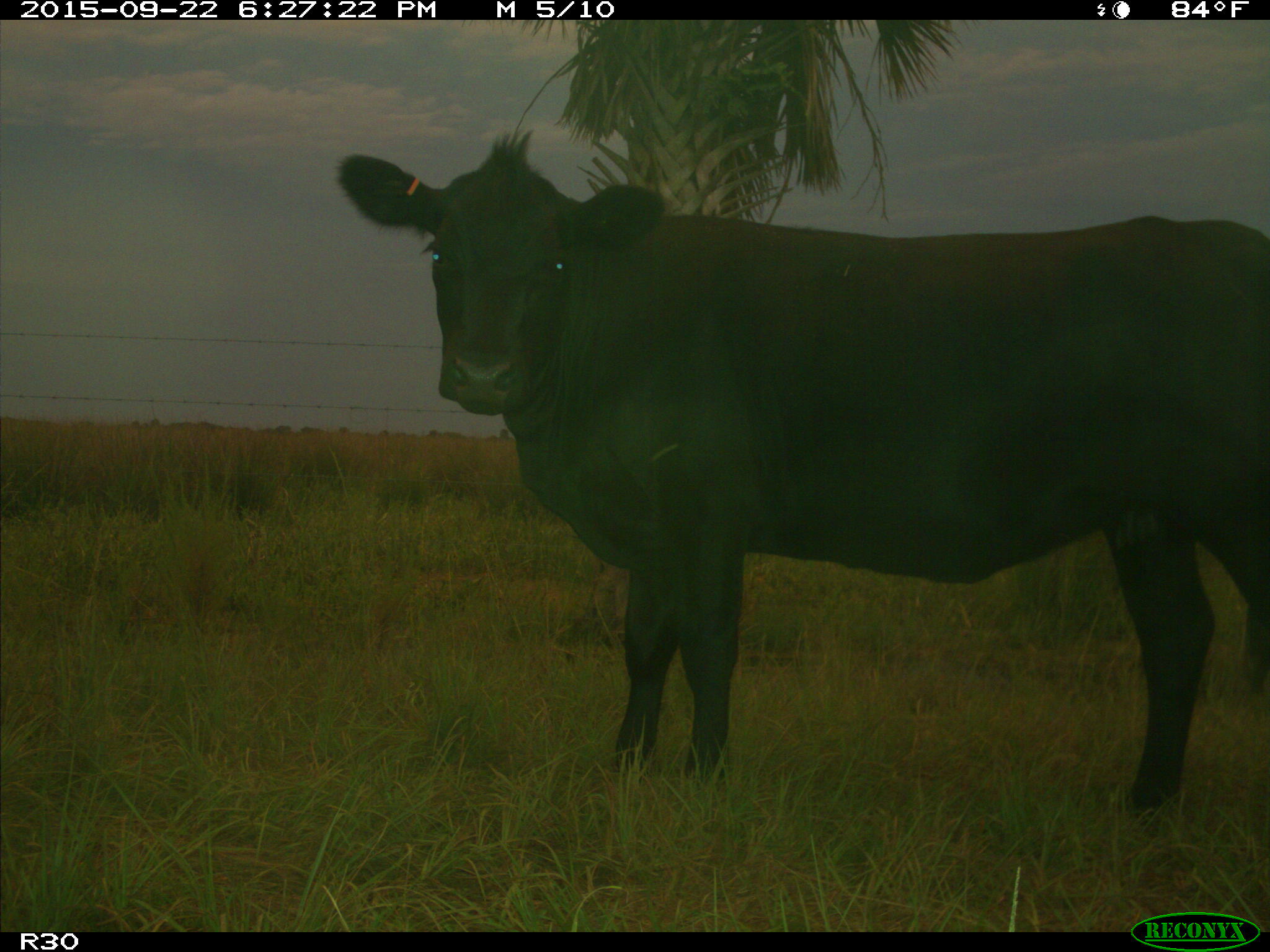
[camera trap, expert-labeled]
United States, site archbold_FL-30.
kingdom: Animalia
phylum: Chordata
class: Mammalia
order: Artiodactyla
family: Bovidae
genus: Bos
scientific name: Bos taurus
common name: domestic cow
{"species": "Bos taurus (domestic cow)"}